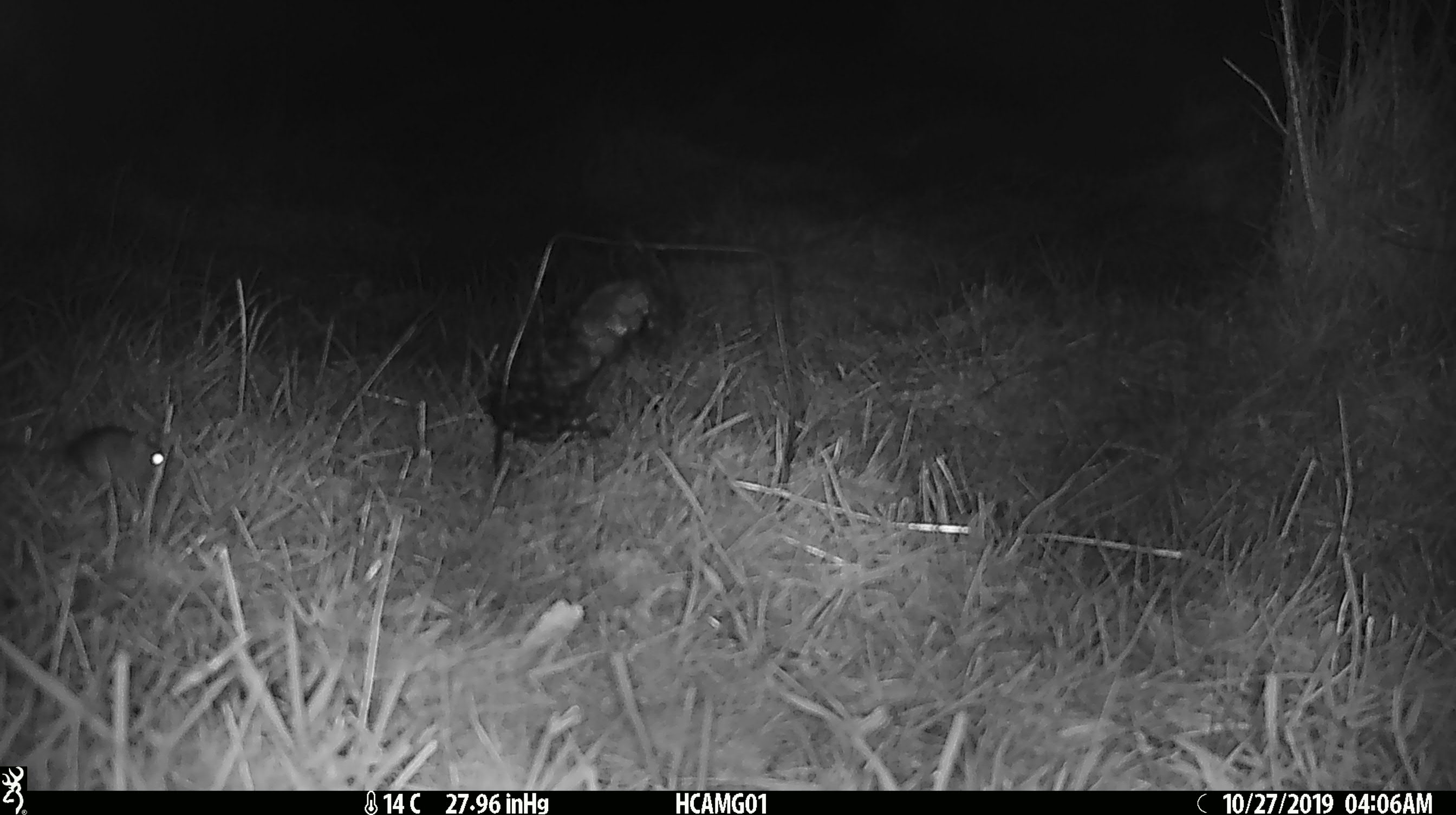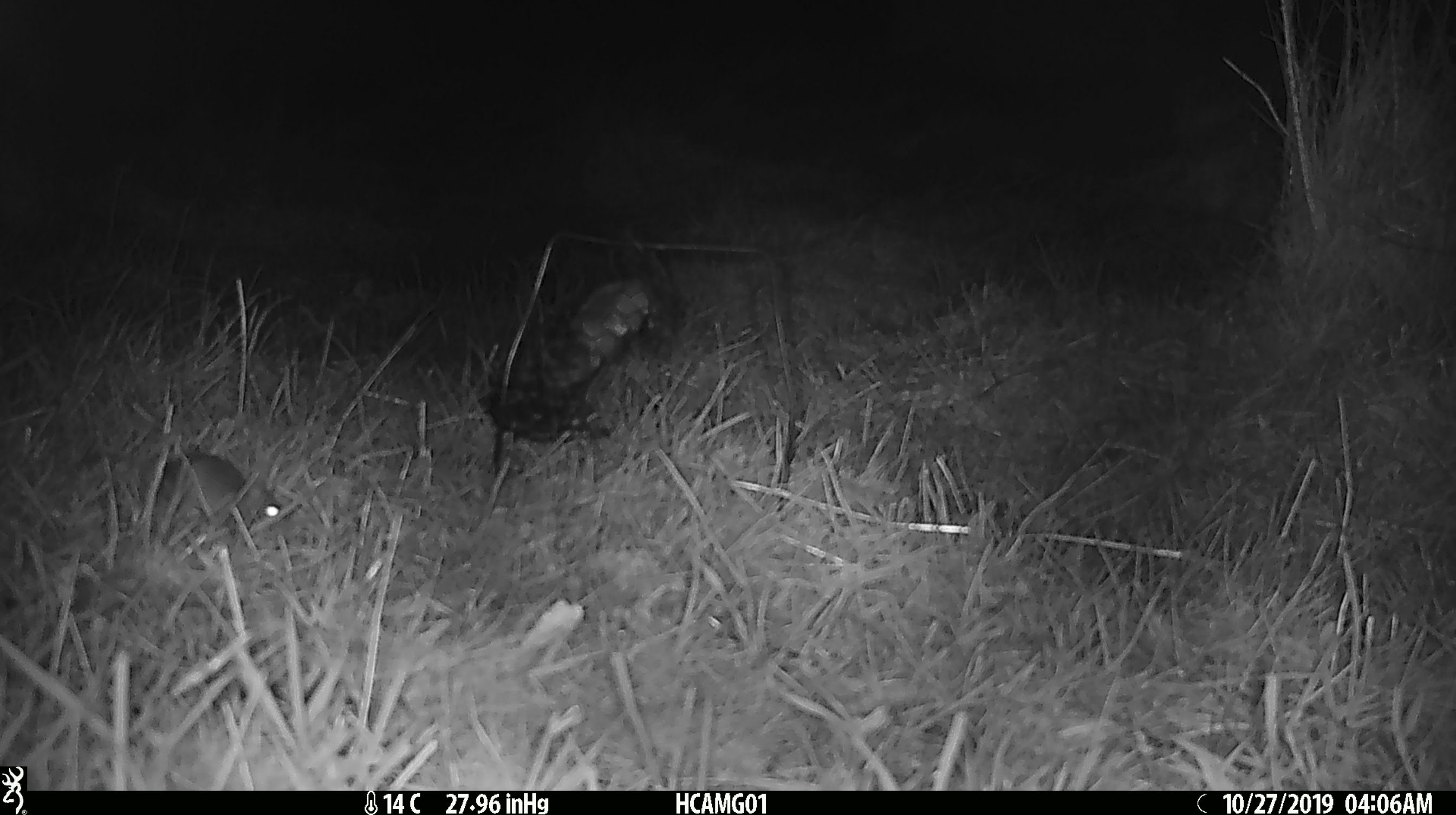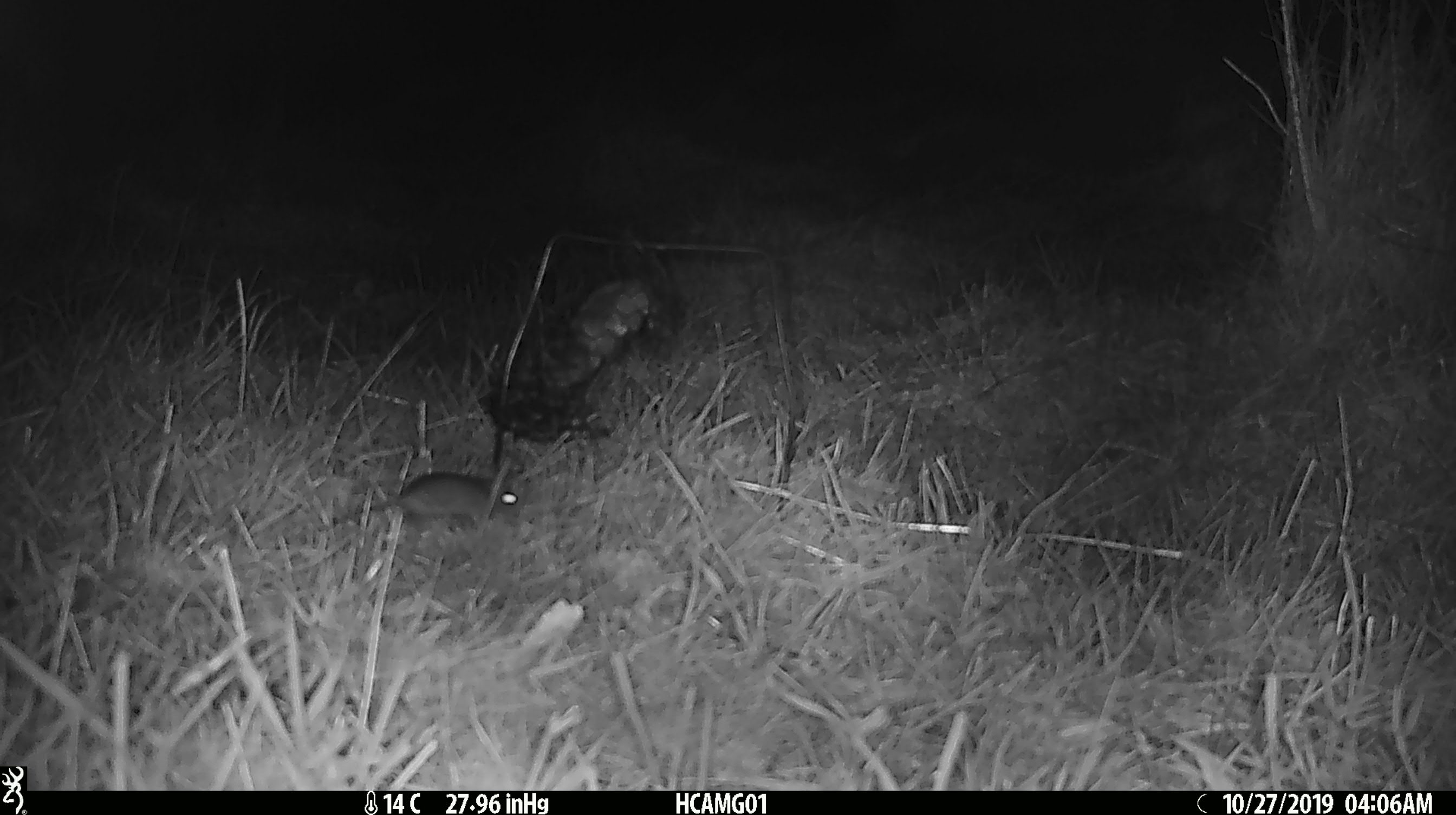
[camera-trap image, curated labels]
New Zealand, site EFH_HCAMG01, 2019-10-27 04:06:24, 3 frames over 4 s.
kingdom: Animalia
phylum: Chordata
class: Mammalia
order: Rodentia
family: Muridae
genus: Mus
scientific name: Mus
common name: mouse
Mouse (Mus).